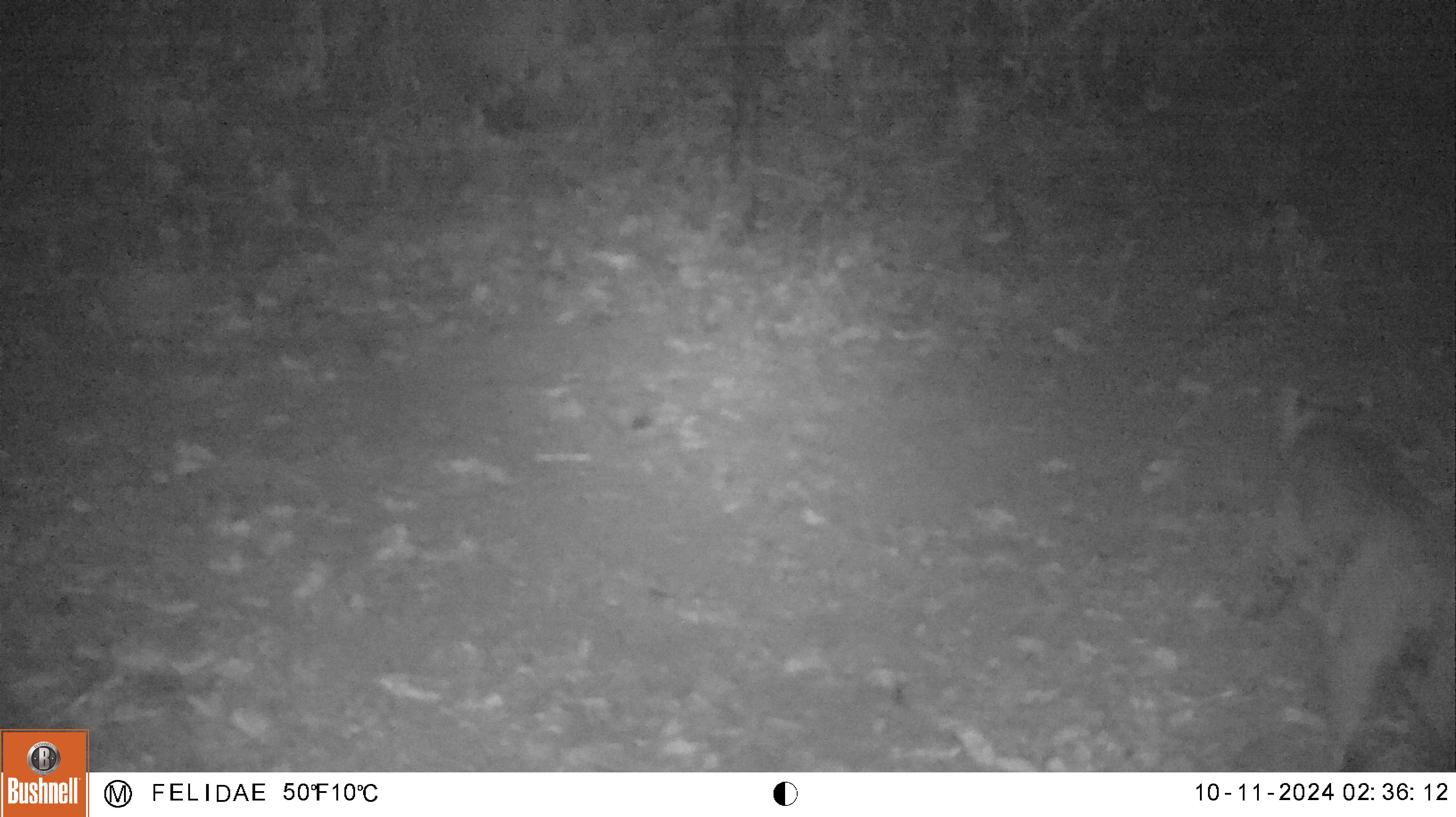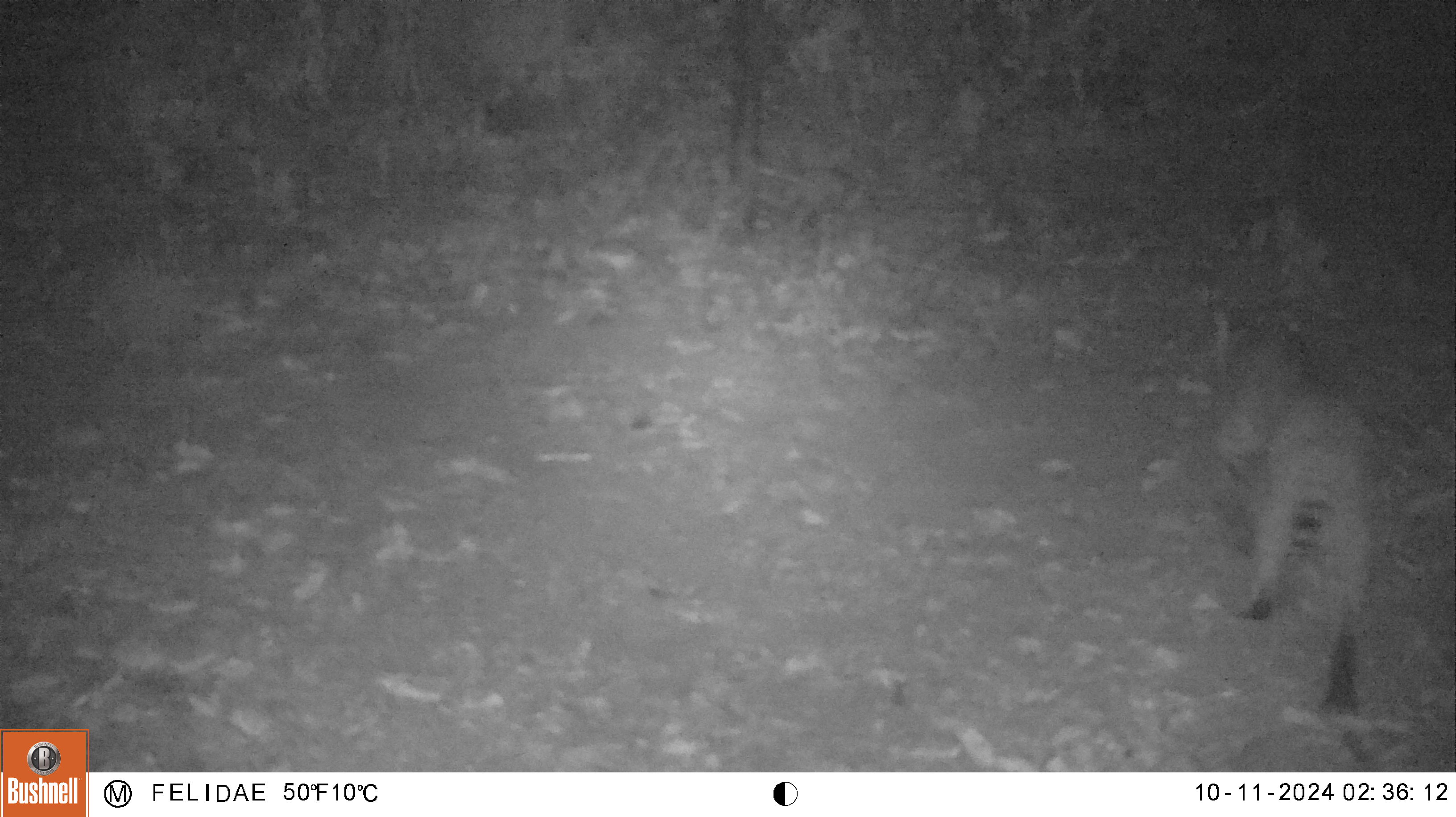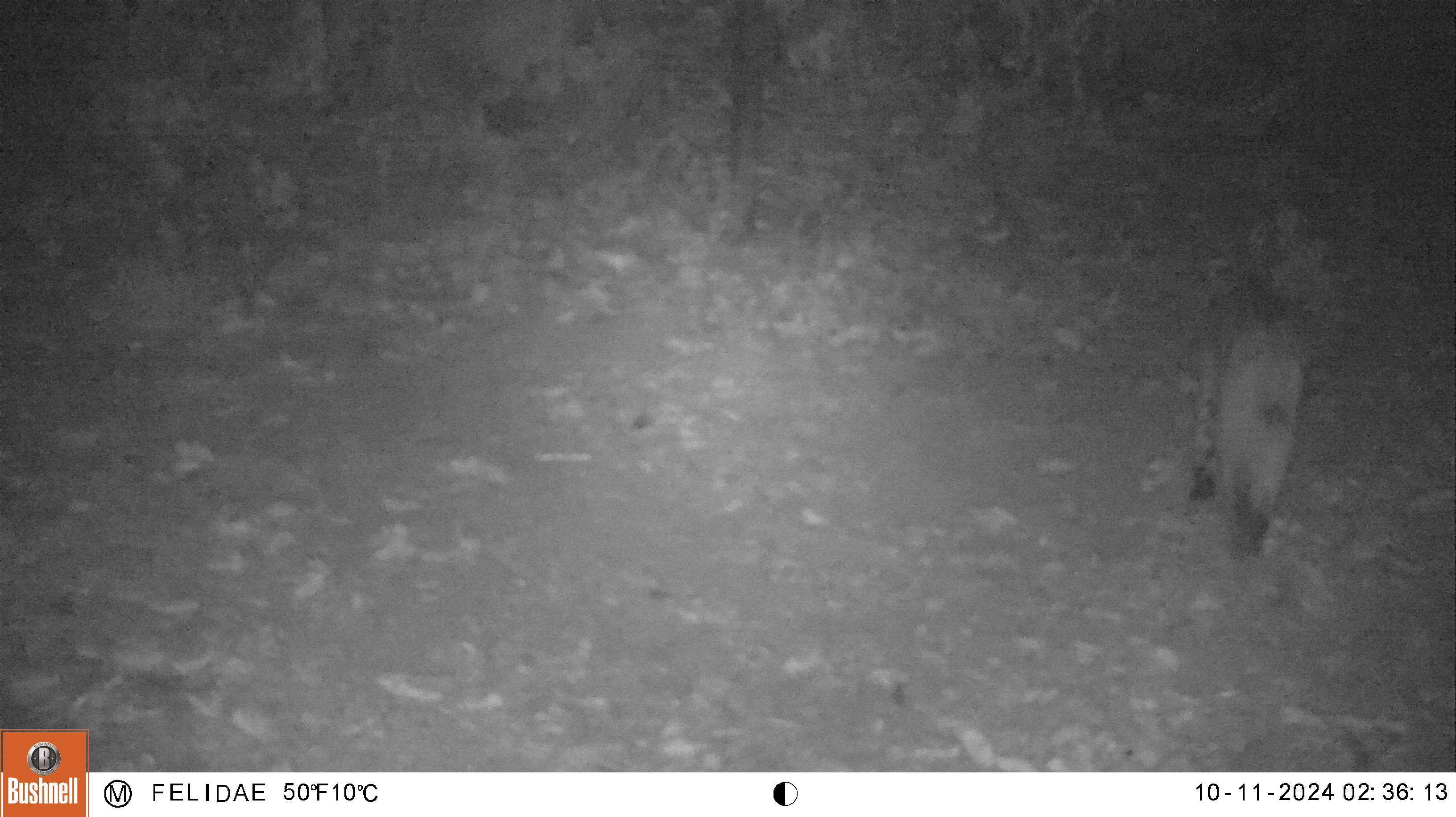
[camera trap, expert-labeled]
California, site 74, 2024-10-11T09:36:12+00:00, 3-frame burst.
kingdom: Animalia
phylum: Chordata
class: Mammalia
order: Carnivora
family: Felidae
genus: Lynx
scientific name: Lynx rufus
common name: bobcat